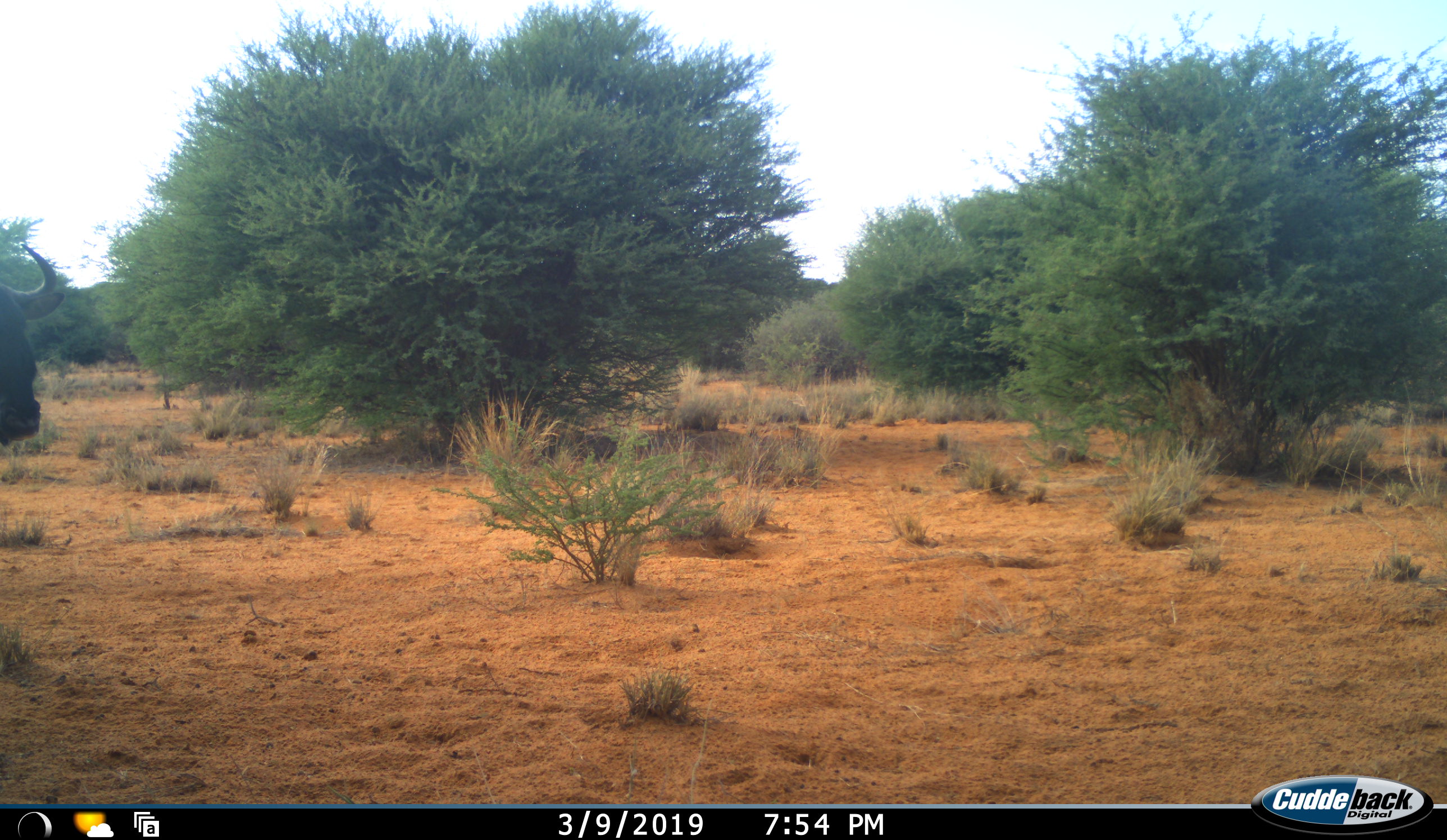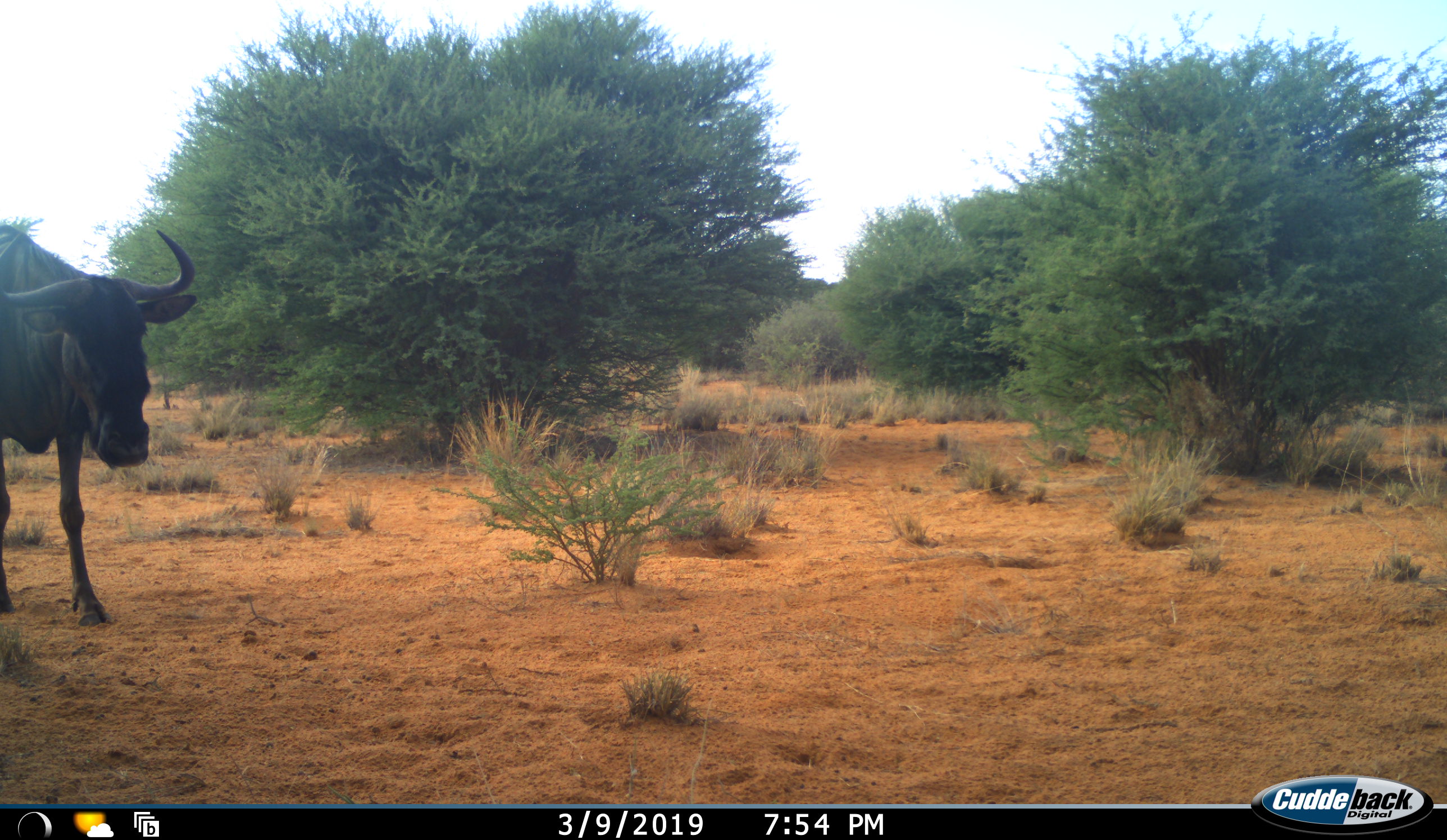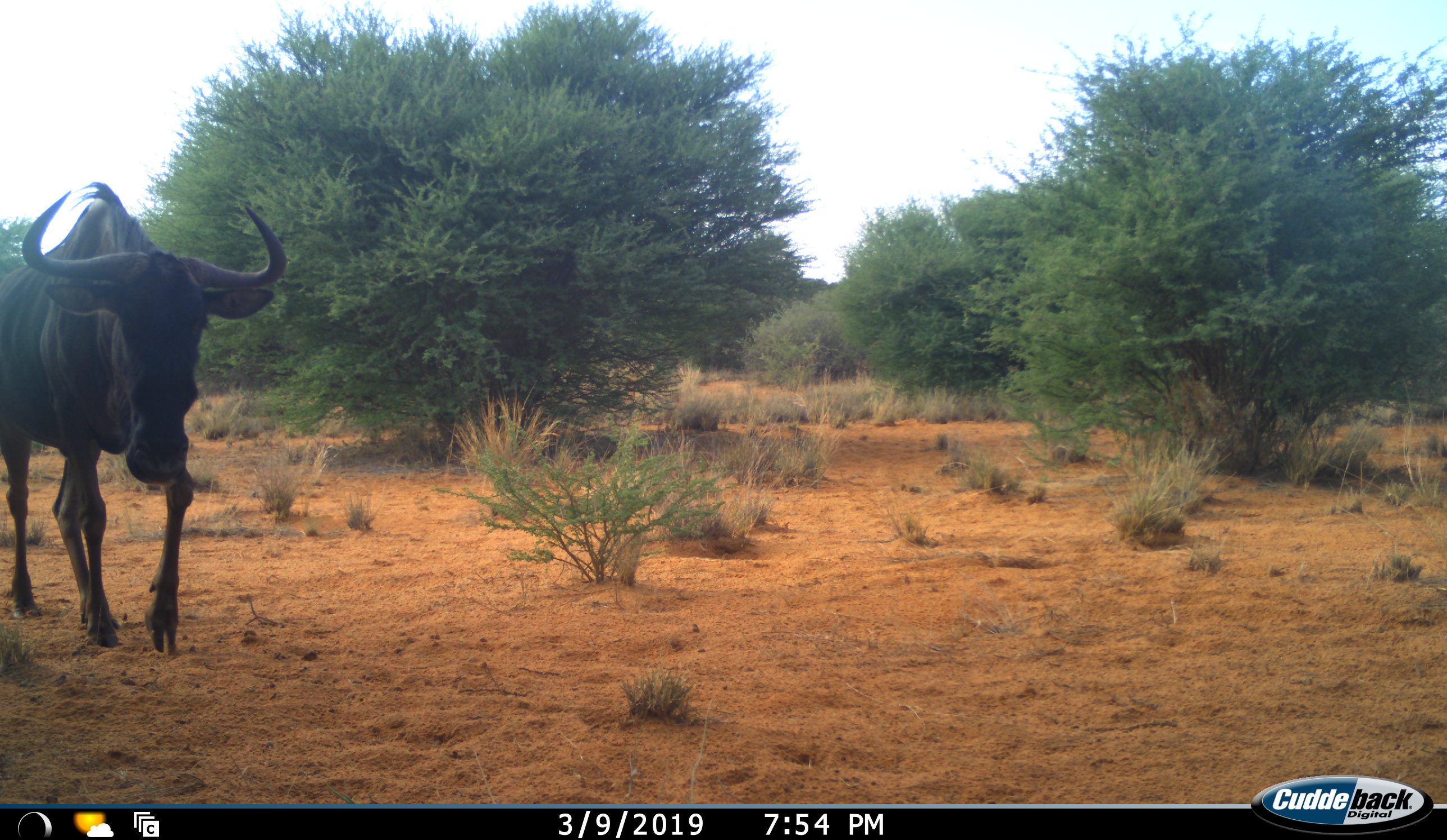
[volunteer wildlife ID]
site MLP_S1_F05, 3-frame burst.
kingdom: Animalia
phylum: Chordata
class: Mammalia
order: Artiodactyla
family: Bovidae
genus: Connochaetes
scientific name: Connochaetes taurinus taurinus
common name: blue wildebeest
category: wildebeestblue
Wildebeestblue (blue wildebeest) (Connochaetes taurinus taurinus), count 1. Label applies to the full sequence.